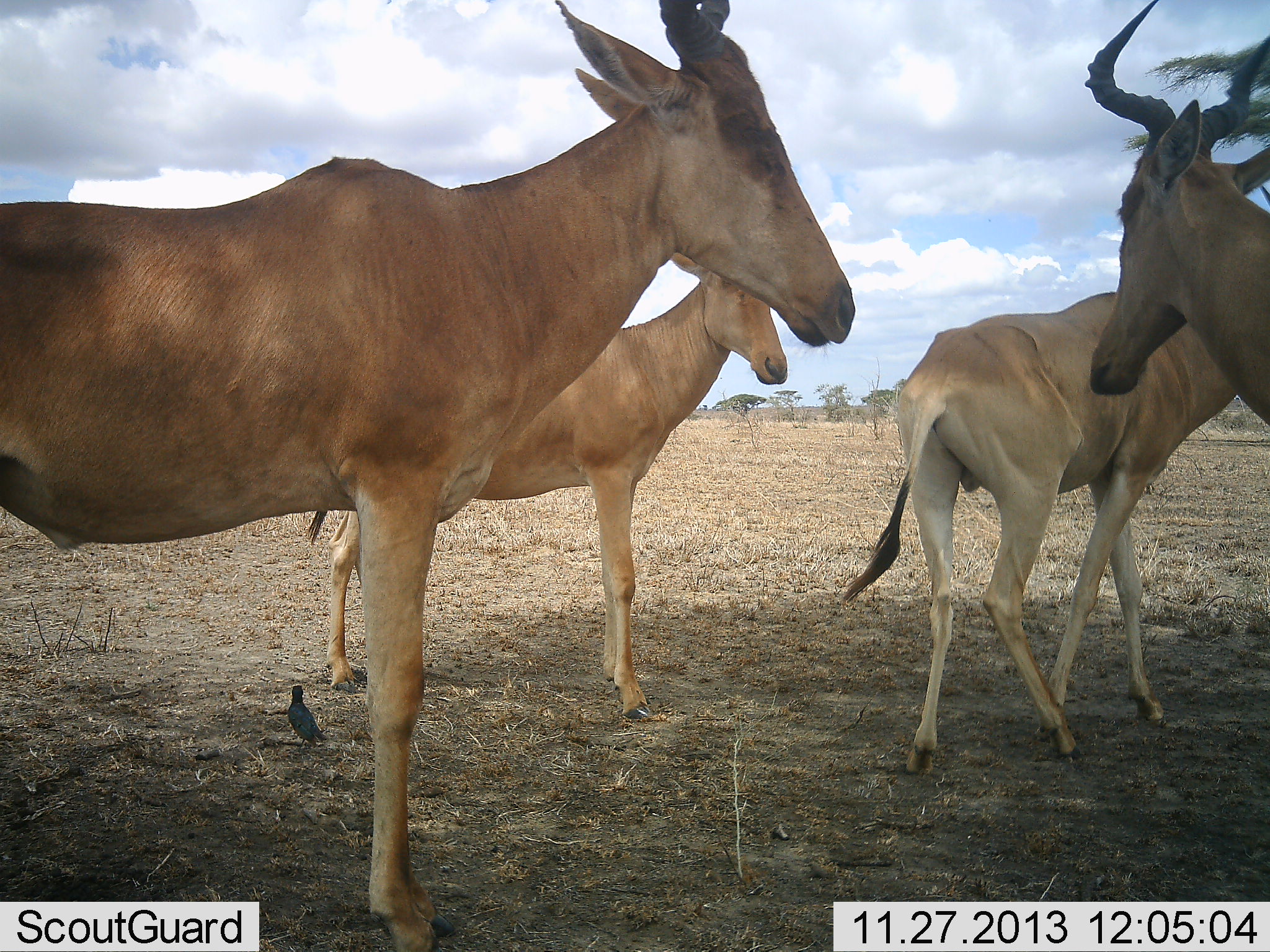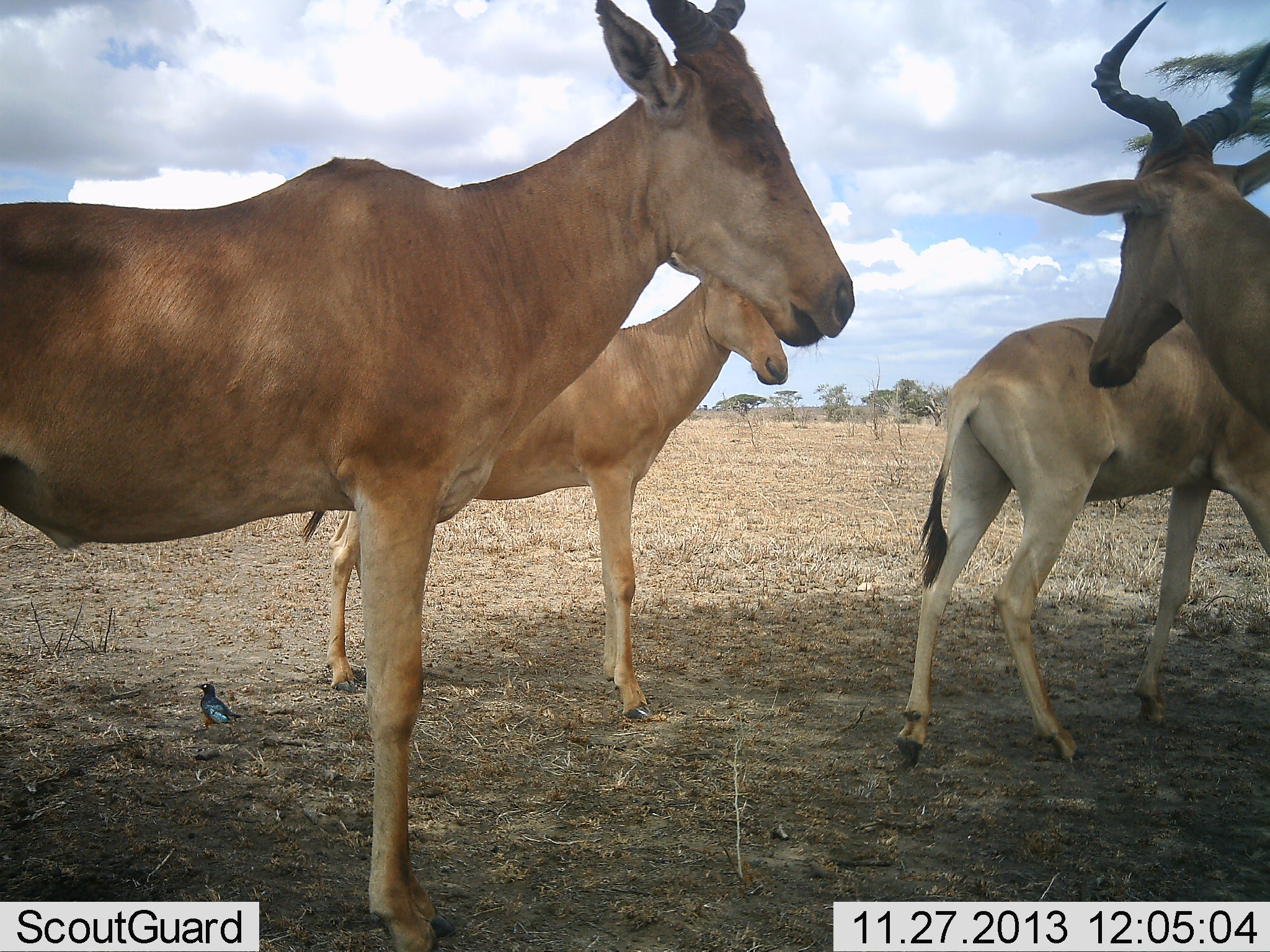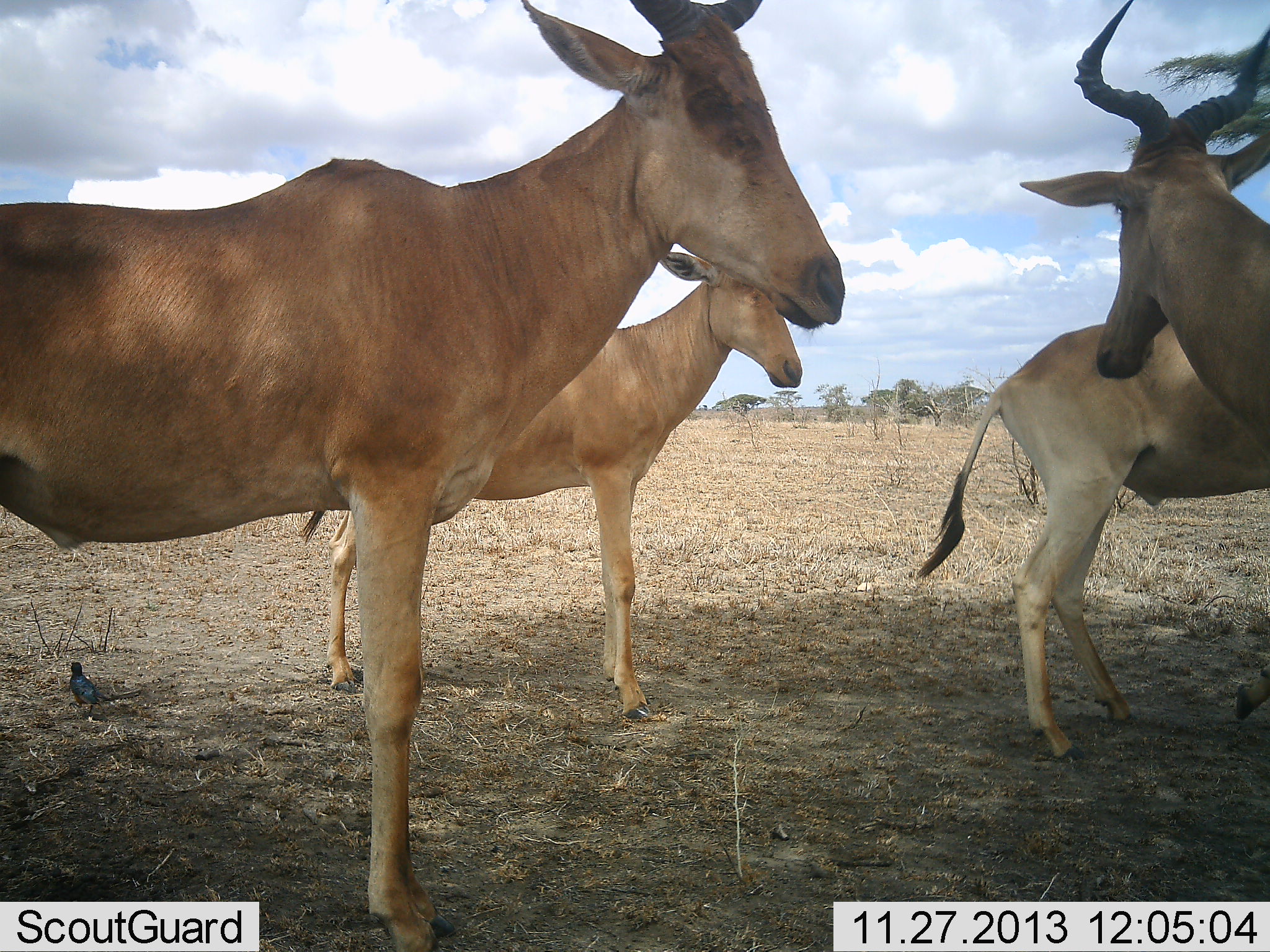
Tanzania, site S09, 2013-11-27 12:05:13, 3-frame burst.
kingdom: Animalia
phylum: Chordata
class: Mammalia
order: Artiodactyla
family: Bovidae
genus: Alcelaphus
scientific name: Alcelaphus buselaphus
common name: hartebeest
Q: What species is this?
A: Hartebeest (Alcelaphus buselaphus).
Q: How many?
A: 4.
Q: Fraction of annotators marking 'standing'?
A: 100%.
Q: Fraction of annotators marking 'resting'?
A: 0%.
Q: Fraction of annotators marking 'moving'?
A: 65%.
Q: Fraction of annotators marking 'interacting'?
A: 6%.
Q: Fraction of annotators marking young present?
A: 0%.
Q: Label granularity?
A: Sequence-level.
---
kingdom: Animalia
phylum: Chordata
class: Aves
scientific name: Aves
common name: bird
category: otherbird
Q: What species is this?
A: Otherbird (bird) (Aves).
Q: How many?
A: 1.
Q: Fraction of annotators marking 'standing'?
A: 33%.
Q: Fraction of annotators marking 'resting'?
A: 0%.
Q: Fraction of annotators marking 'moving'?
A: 83%.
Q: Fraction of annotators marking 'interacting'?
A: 0%.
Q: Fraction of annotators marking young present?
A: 0%.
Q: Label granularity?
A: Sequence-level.